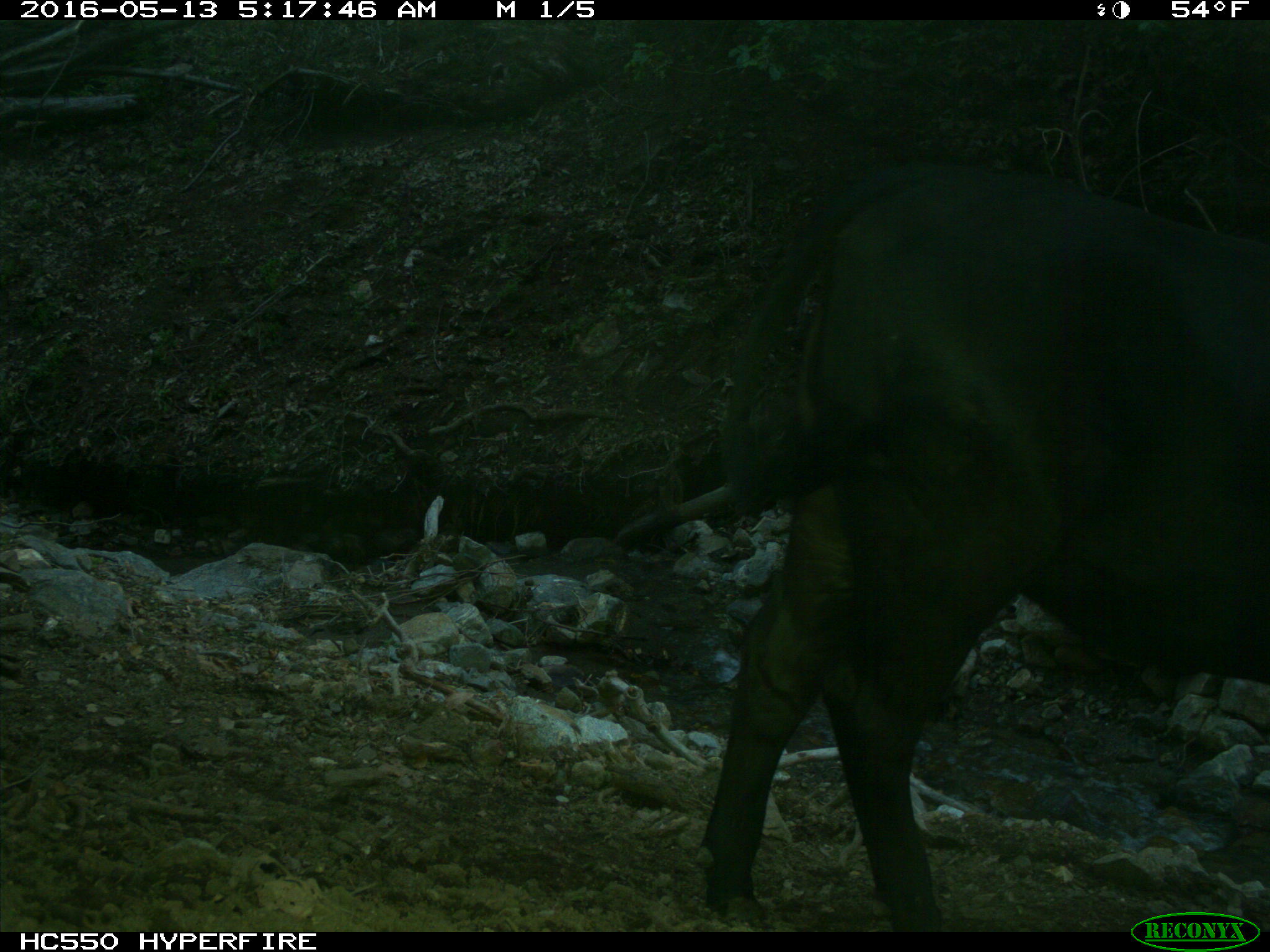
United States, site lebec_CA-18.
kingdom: Animalia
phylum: Chordata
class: Mammalia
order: Artiodactyla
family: Bovidae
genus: Bos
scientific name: Bos taurus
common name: domestic cow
Bos taurus (domestic cow).